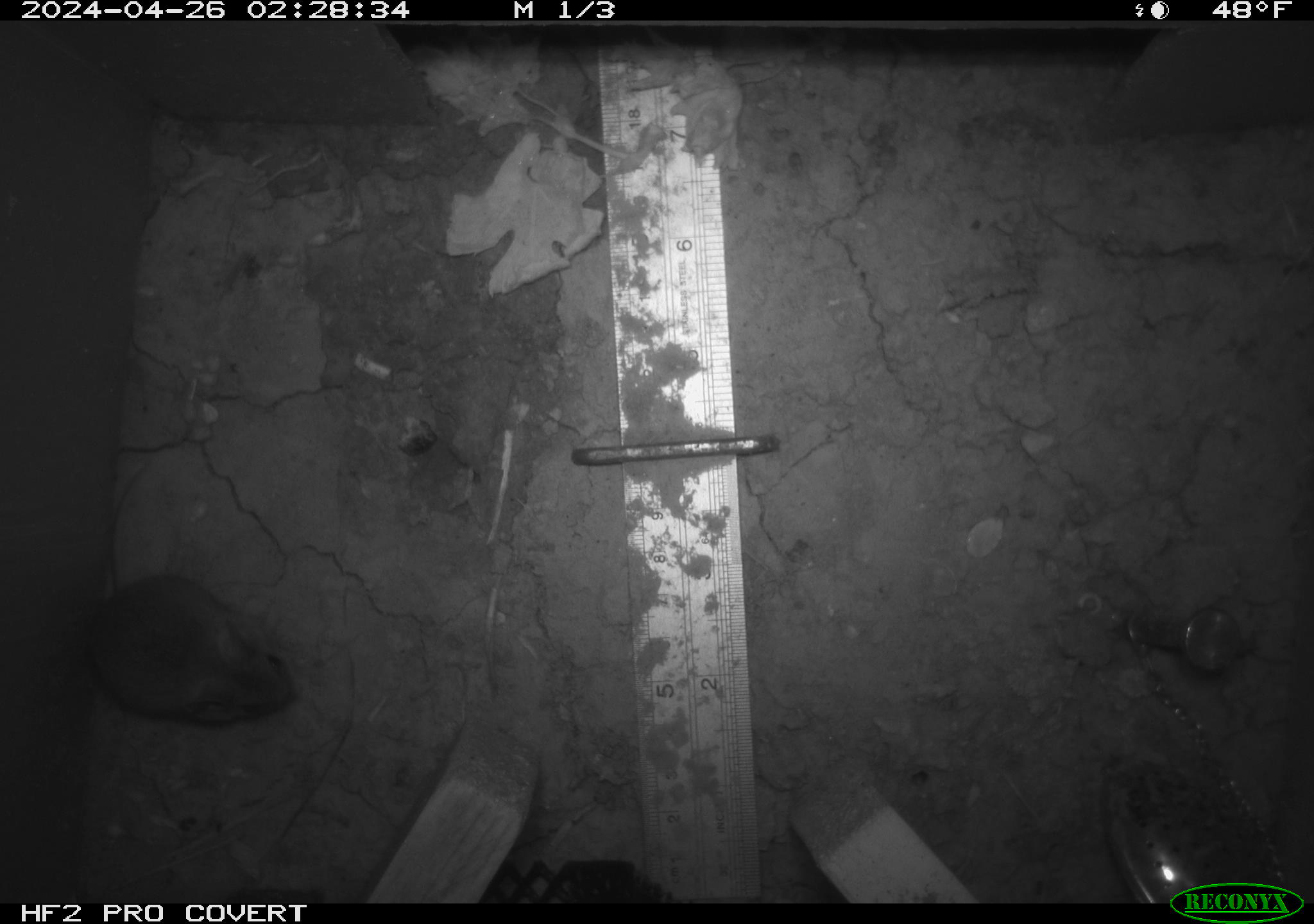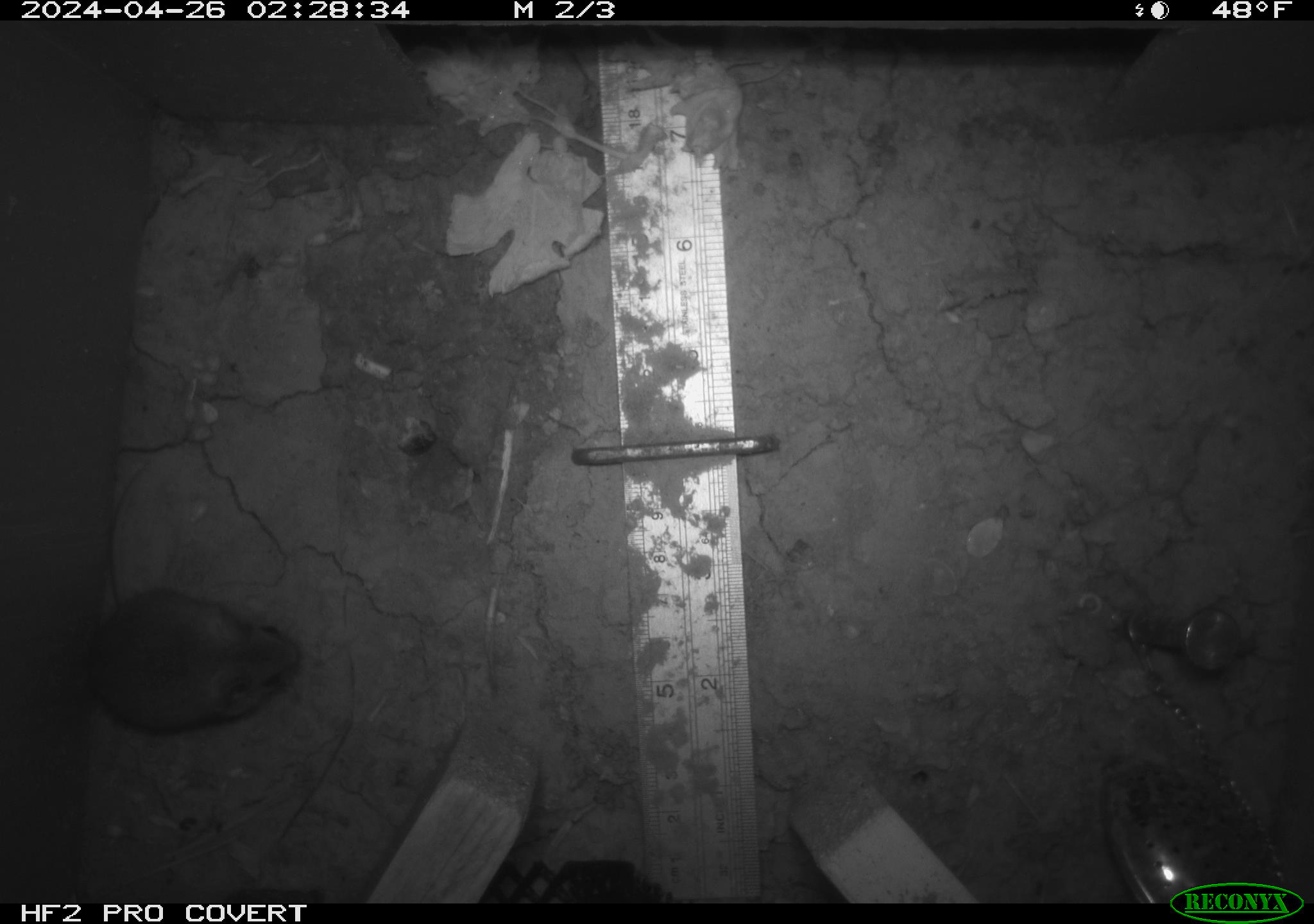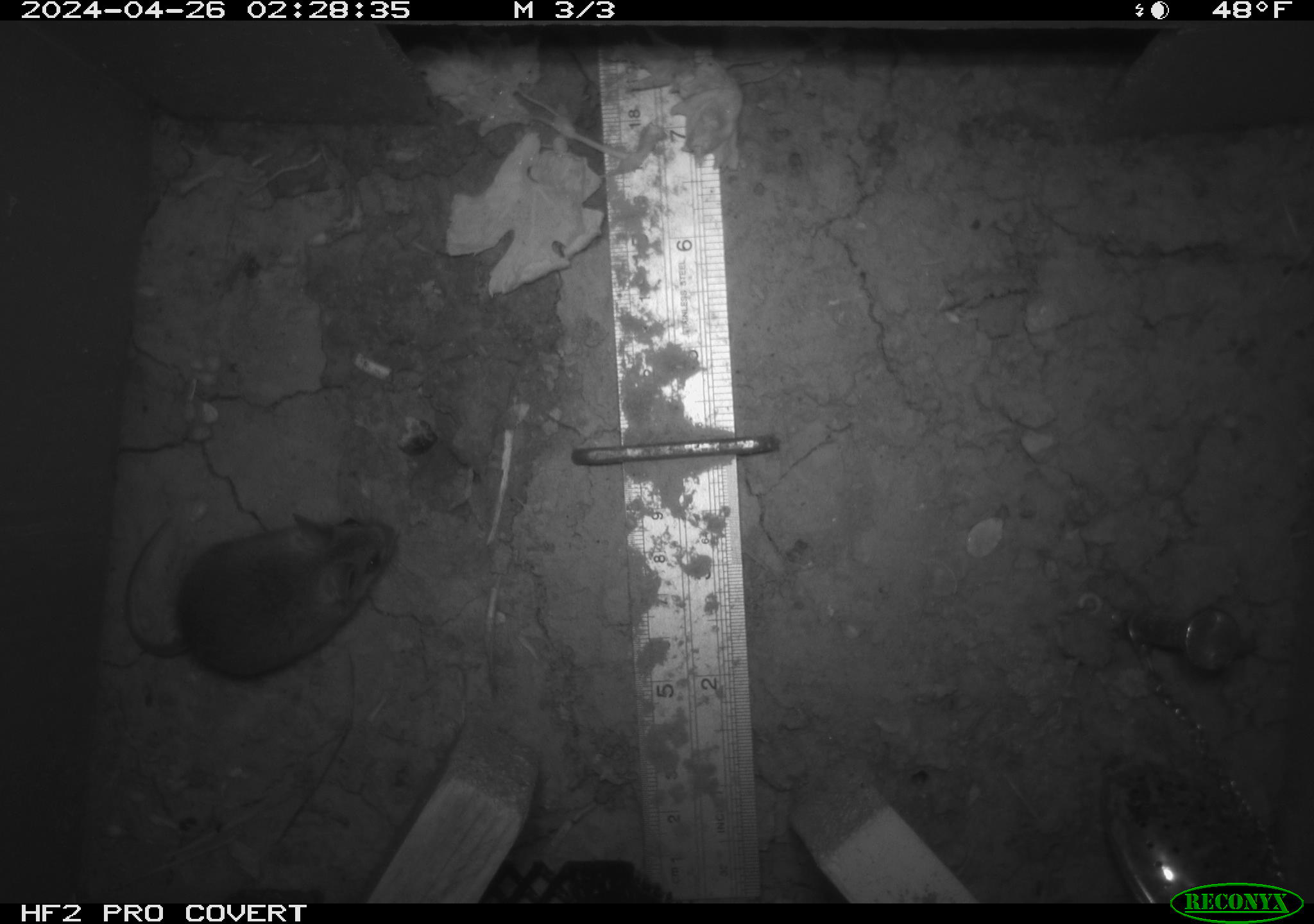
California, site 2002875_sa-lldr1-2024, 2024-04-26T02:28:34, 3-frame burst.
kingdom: Animalia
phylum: Chordata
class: Mammalia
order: Rodentia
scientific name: Rodentia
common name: mouse species